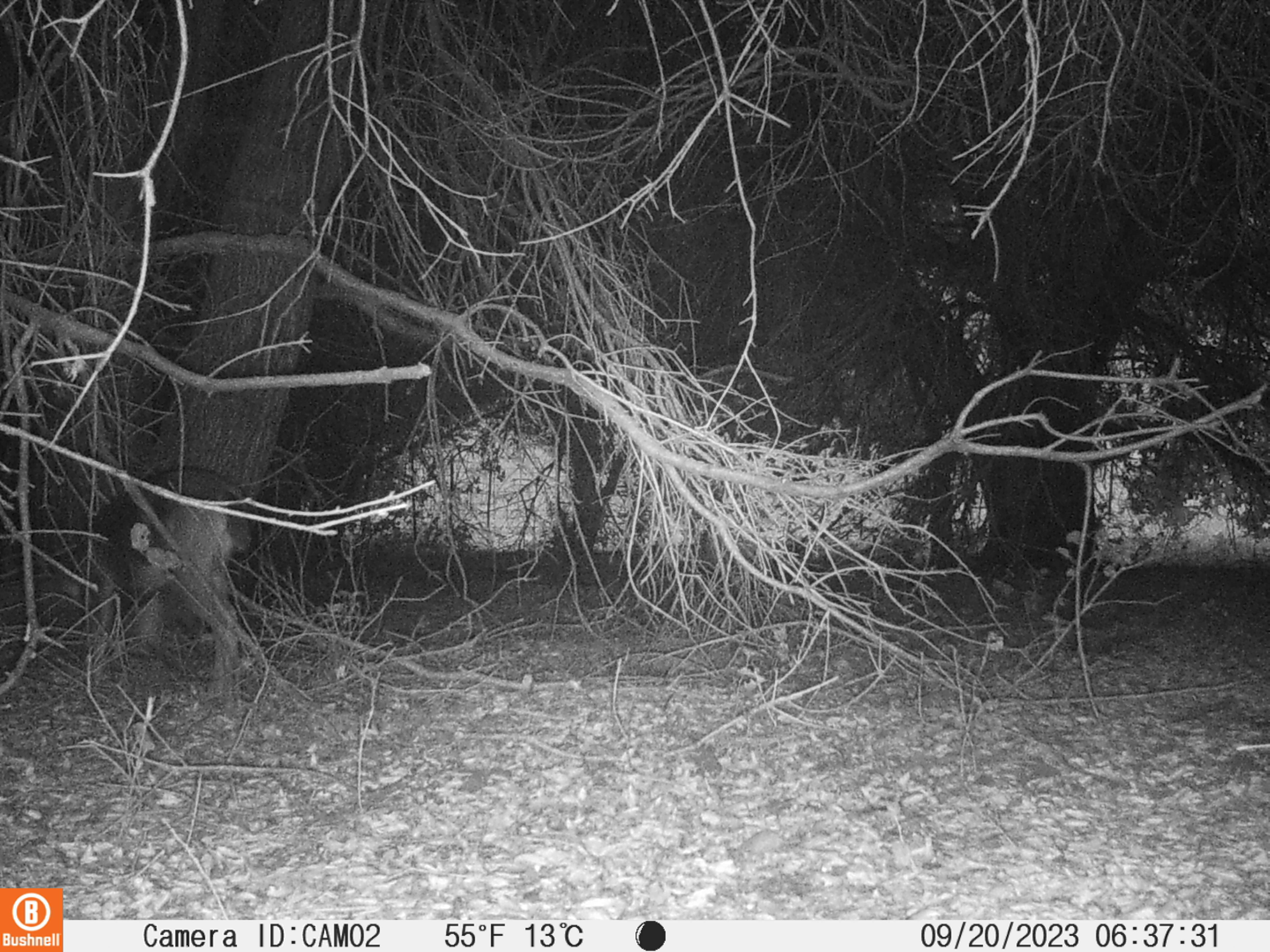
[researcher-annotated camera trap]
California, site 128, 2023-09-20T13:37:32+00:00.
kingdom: Animalia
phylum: Chordata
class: Mammalia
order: Artiodactyla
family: Cervidae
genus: Odocoileus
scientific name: Odocoileus hemionus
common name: mule deer